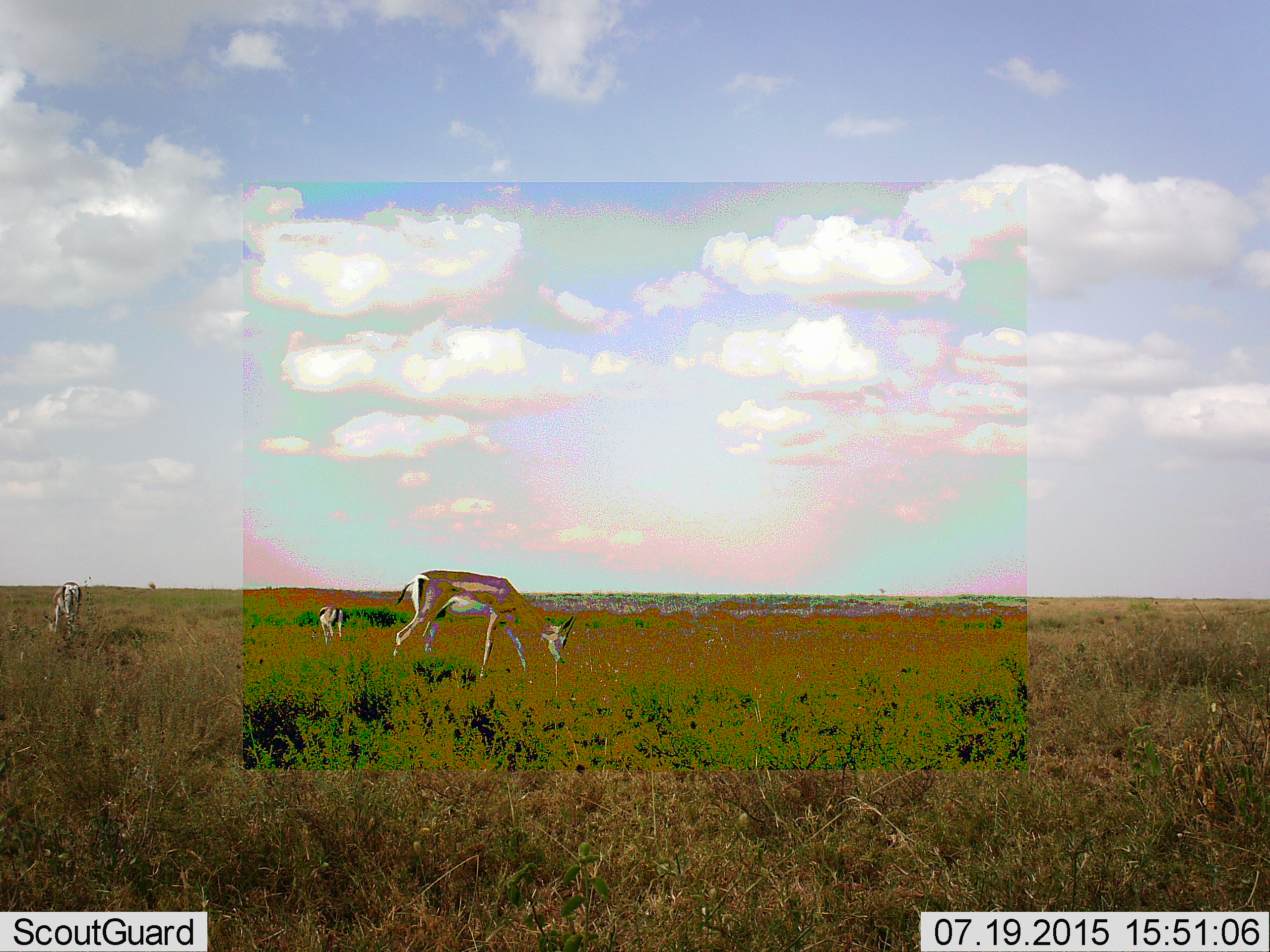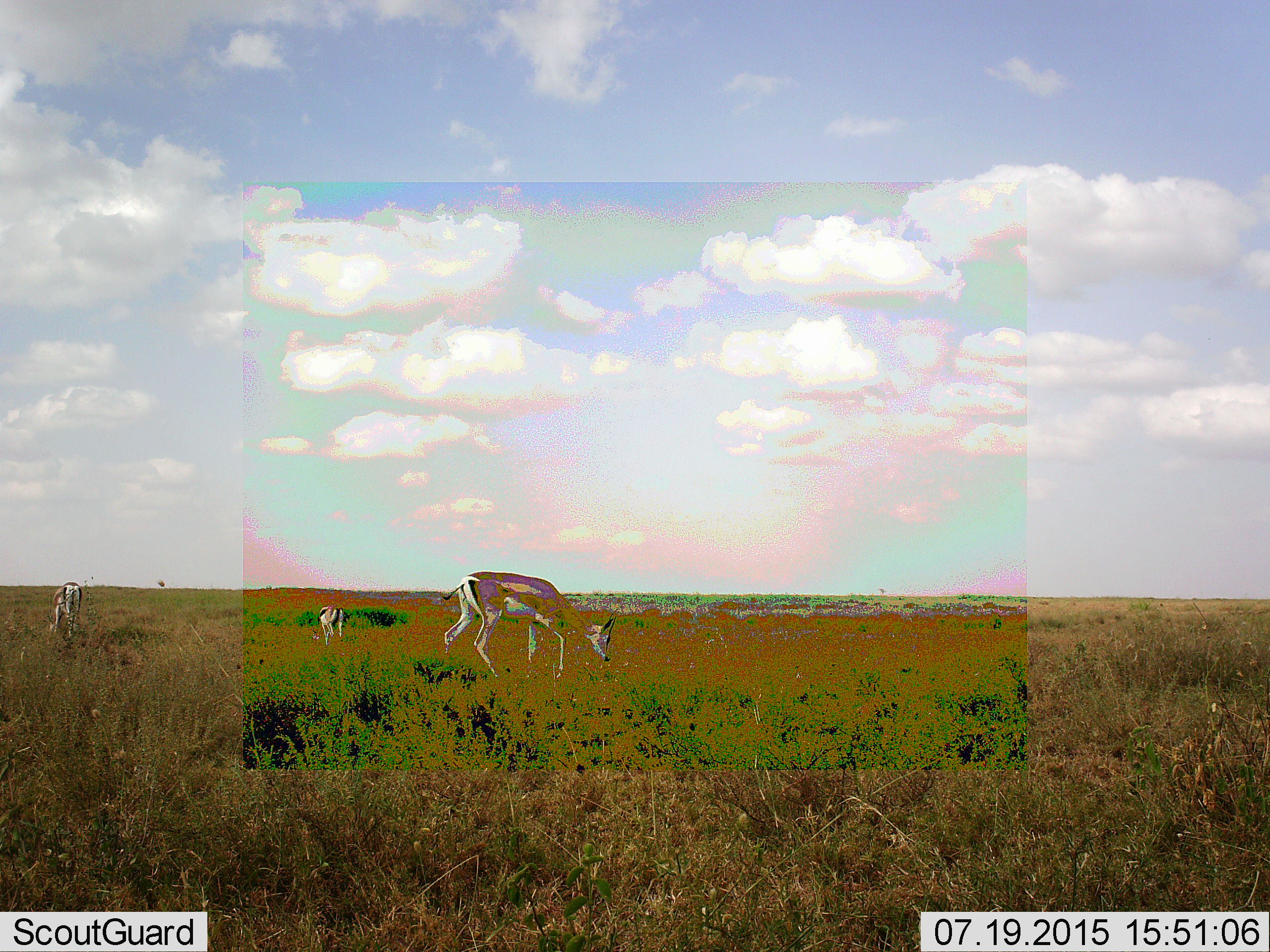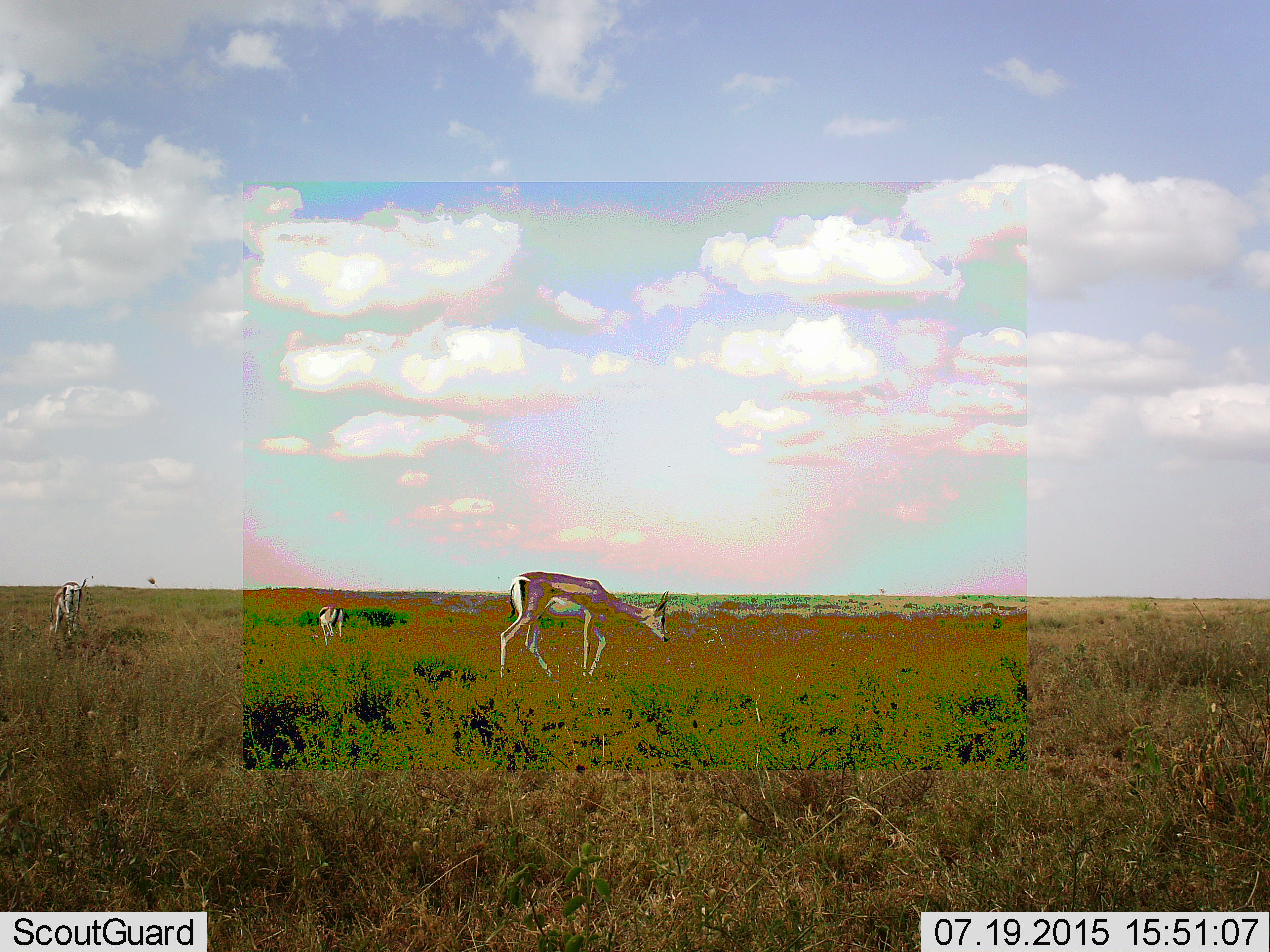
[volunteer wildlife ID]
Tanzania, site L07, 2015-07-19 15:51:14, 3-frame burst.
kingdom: Animalia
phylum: Chordata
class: Mammalia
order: Artiodactyla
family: Bovidae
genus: Eudorcas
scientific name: Eudorcas thomsonii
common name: thomson's gazelle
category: gazellethomsons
Gazellethomsons (thomson's gazelle) (Eudorcas thomsonii), count 3. Behavior (volunteer vote fractions): standing 40%, resting 10%, moving 30%, interacting 0%. Young present (vote fraction): 20%. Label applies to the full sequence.